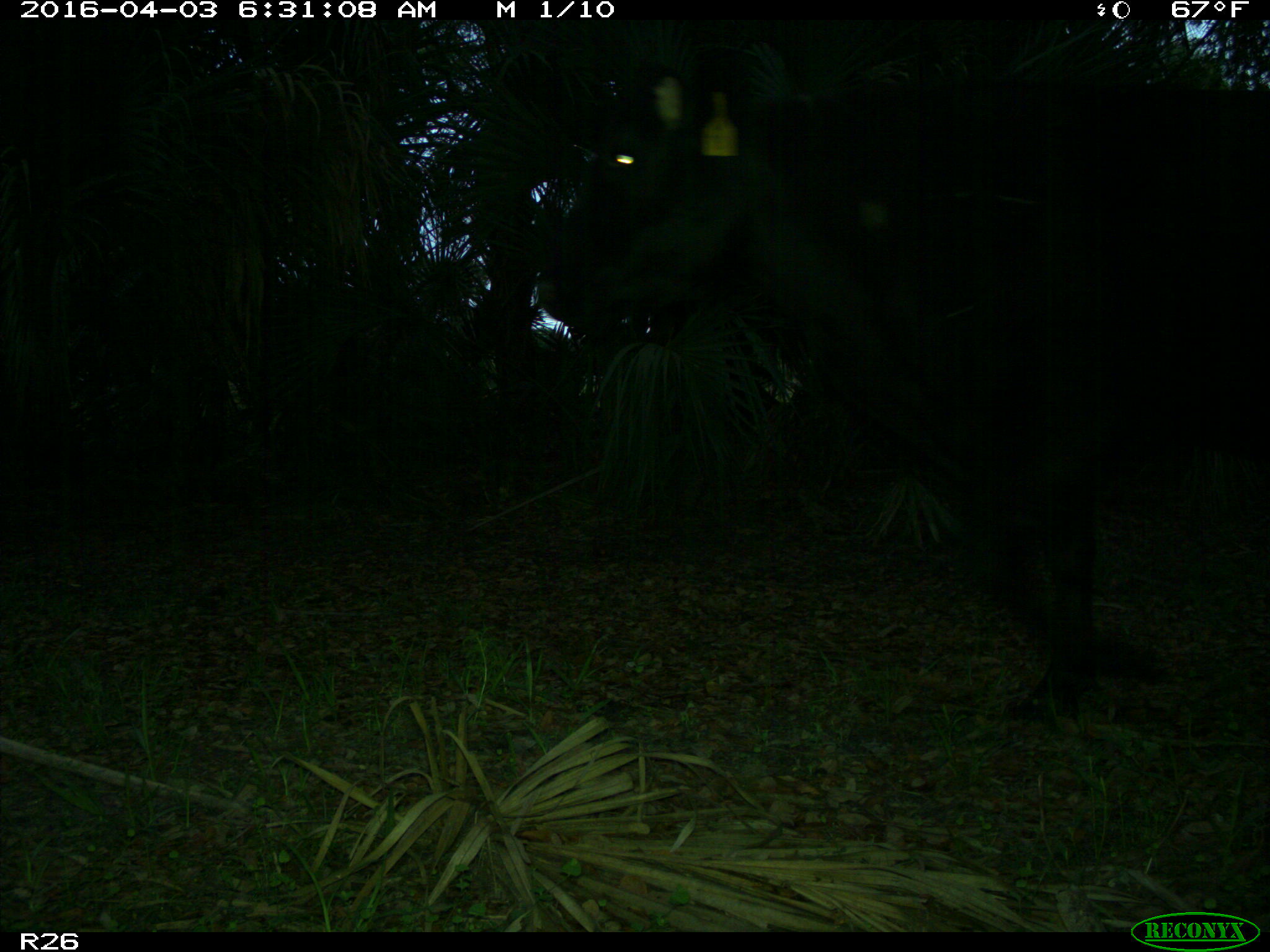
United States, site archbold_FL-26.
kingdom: Animalia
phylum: Chordata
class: Mammalia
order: Artiodactyla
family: Bovidae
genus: Bos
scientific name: Bos taurus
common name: domestic cow